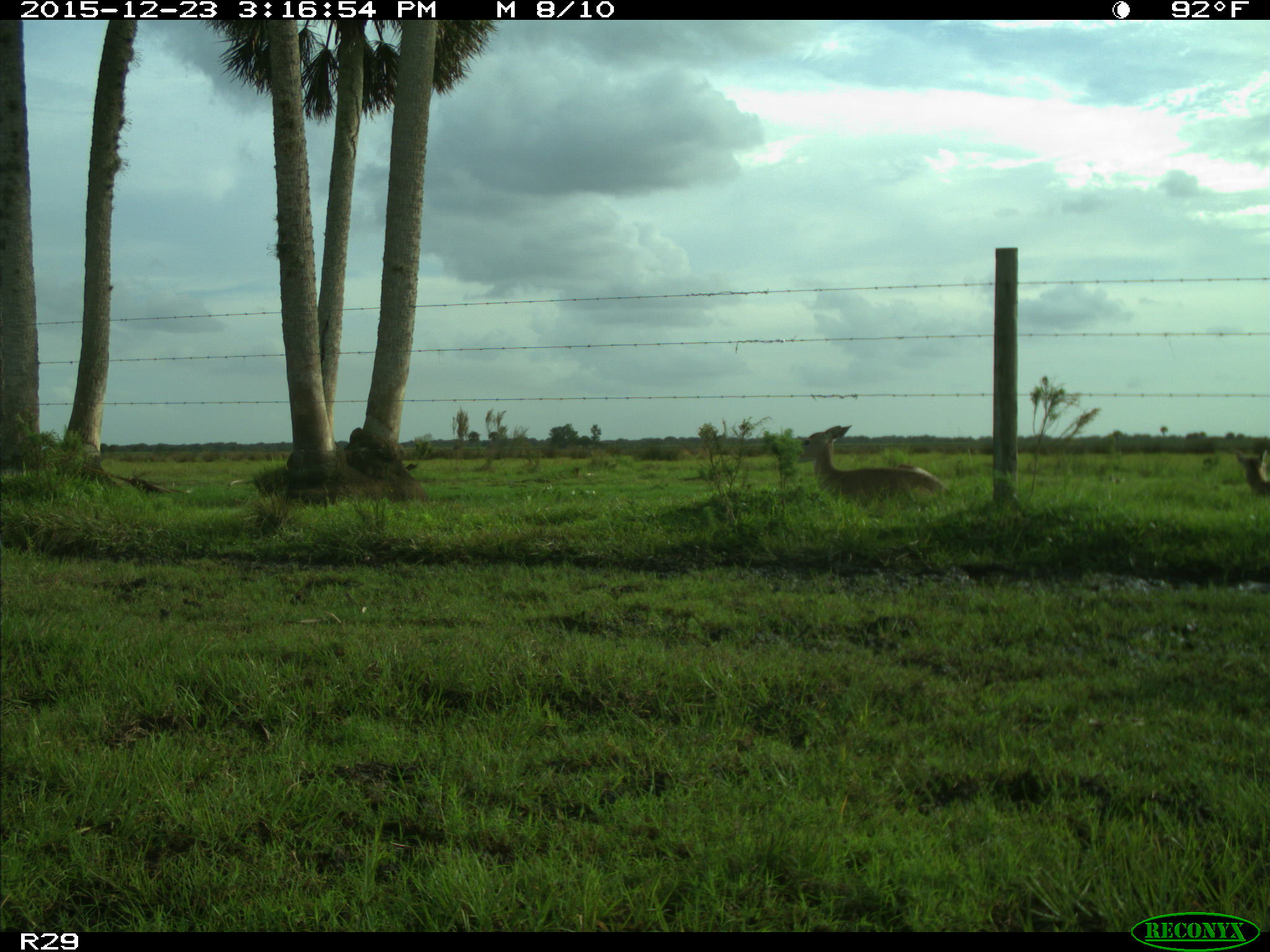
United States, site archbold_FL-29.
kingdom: Animalia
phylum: Chordata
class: Mammalia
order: Artiodactyla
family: Cervidae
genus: Odocoileus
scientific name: Odocoileus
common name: deer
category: unidentified deer